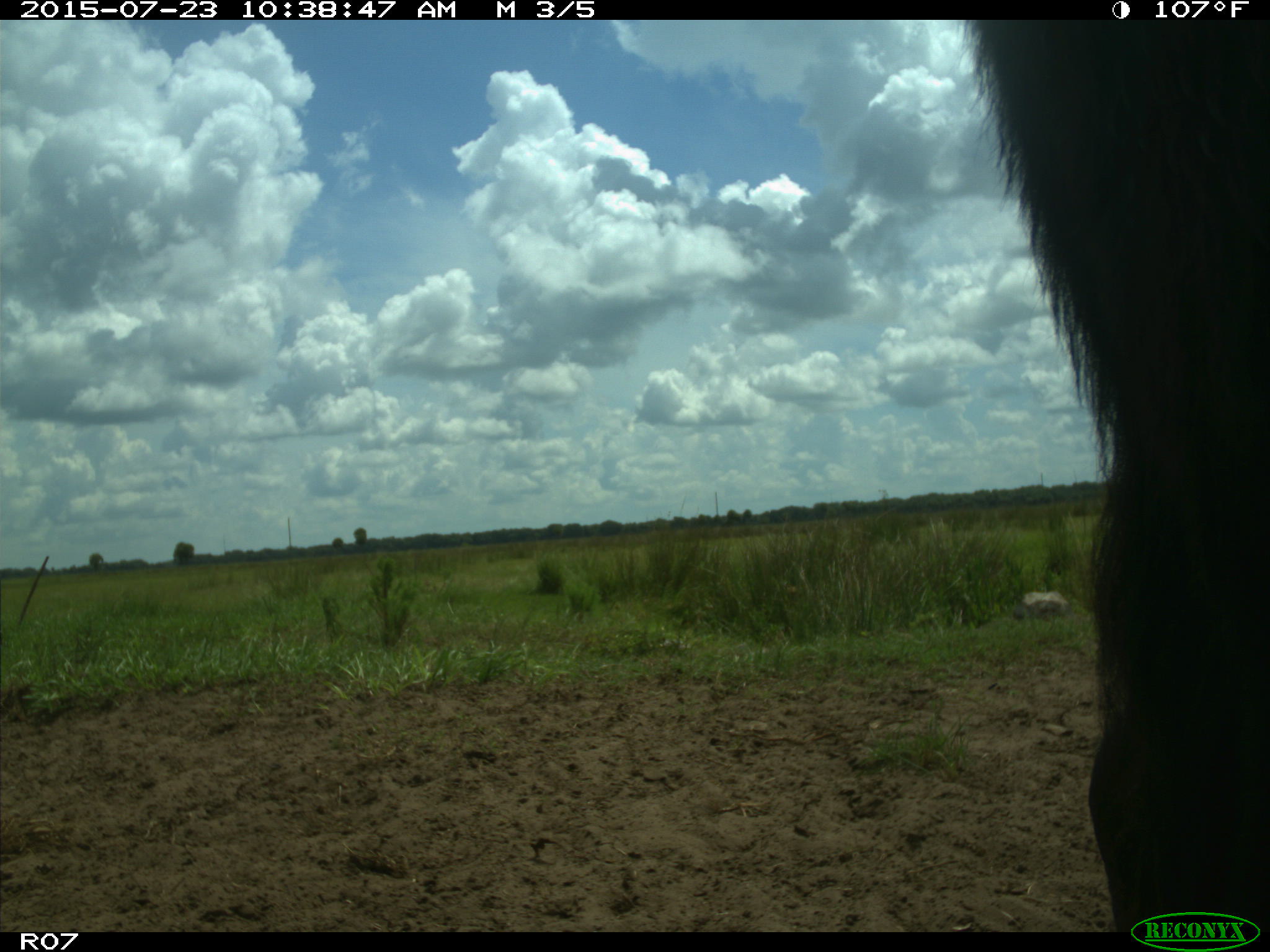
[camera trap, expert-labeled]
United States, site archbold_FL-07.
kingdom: Animalia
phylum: Chordata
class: Mammalia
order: Artiodactyla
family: Bovidae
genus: Bos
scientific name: Bos taurus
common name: domestic cow